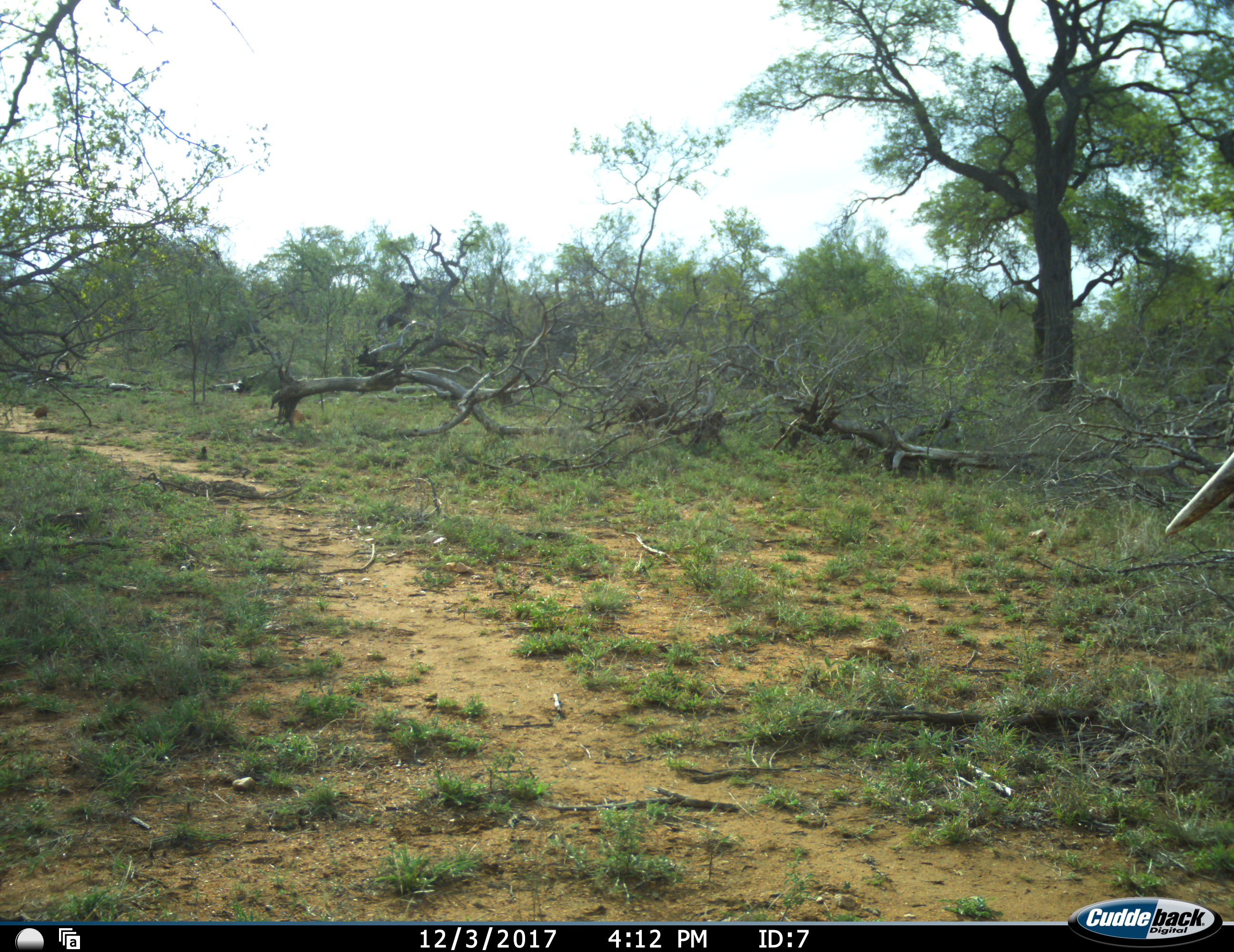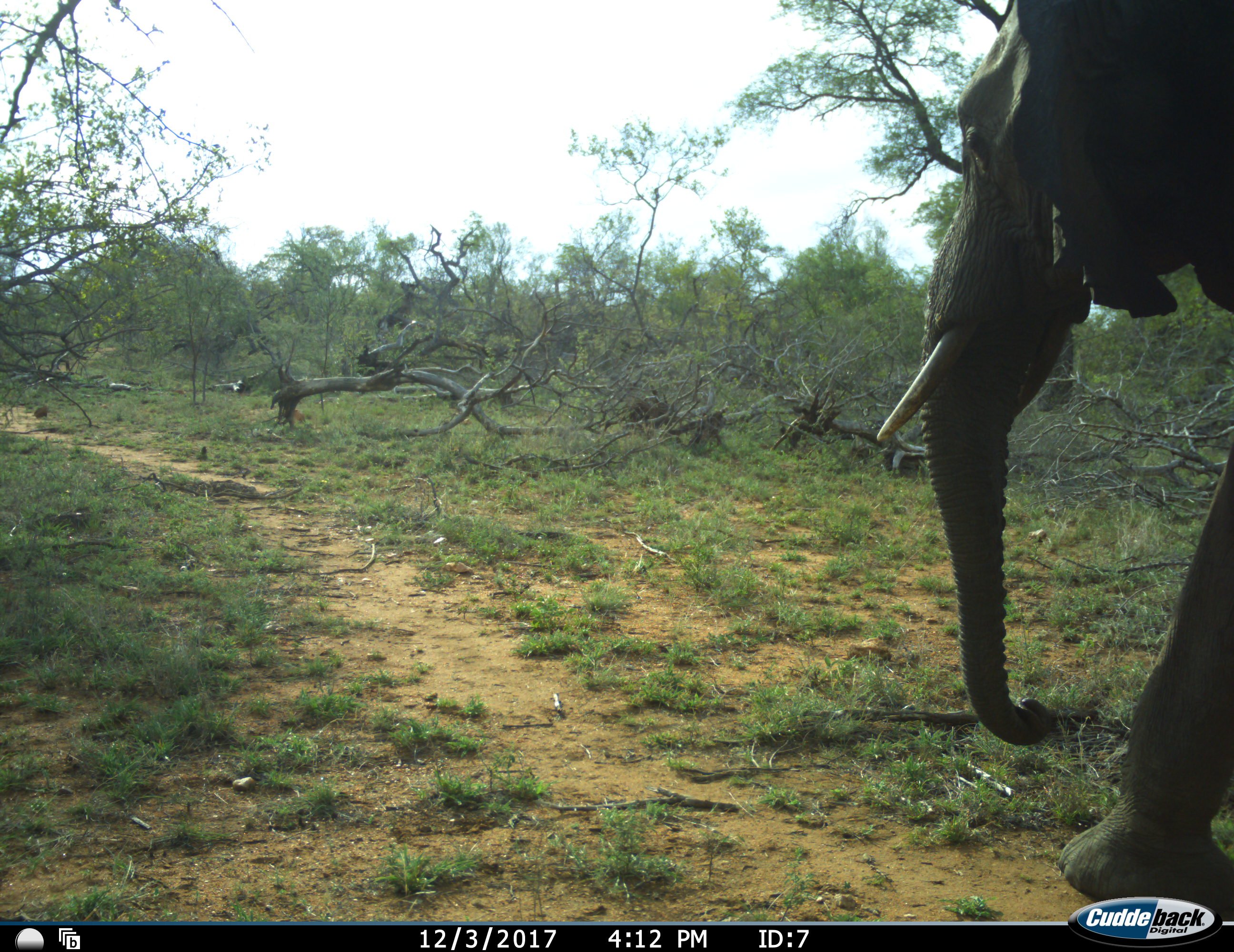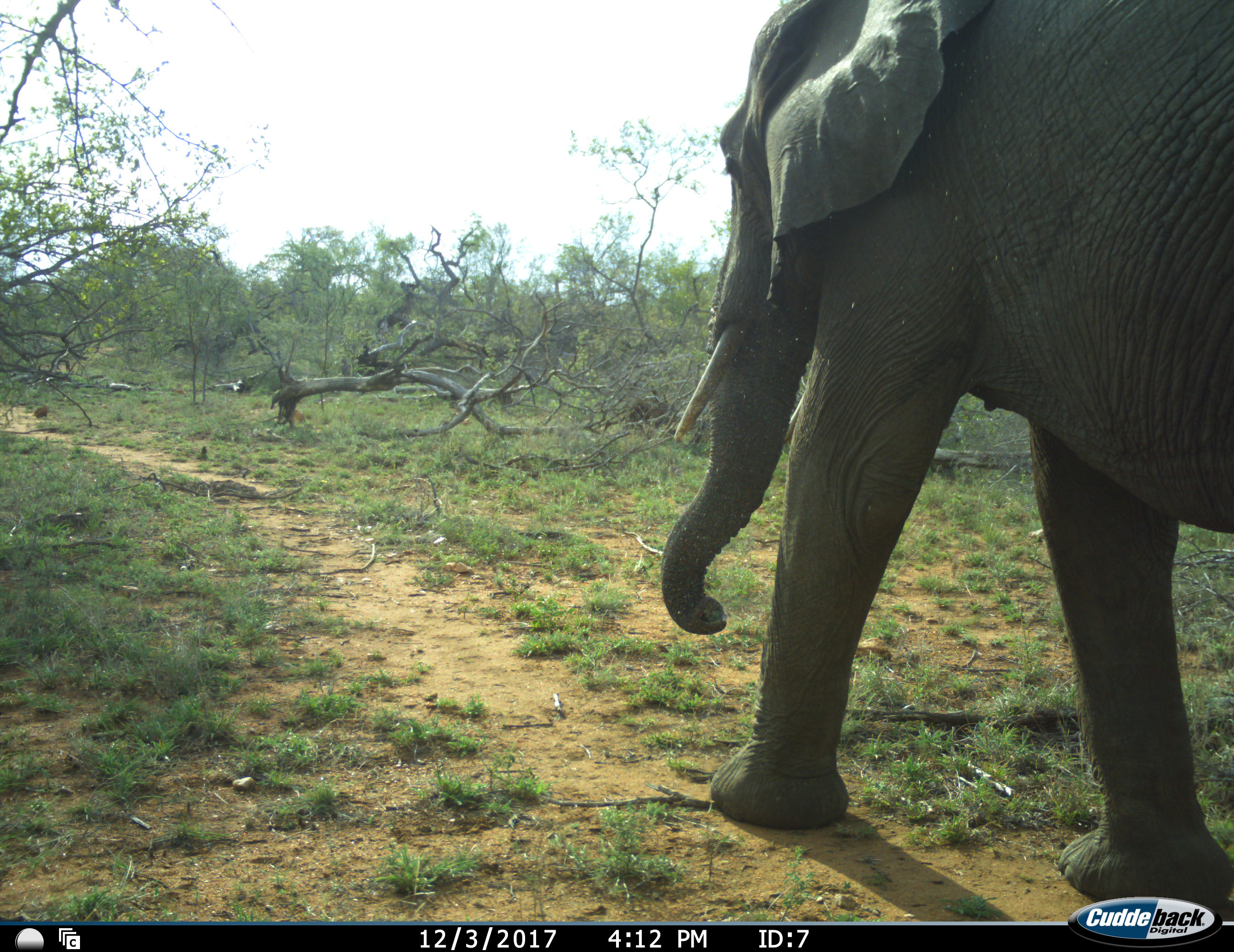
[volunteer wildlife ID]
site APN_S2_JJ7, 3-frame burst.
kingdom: Animalia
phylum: Chordata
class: Mammalia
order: Proboscidea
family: Elephantidae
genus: Loxodonta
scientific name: Loxodonta africana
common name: african bush elephant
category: elephant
Elephant (african bush elephant) (Loxodonta africana), count 1. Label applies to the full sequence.